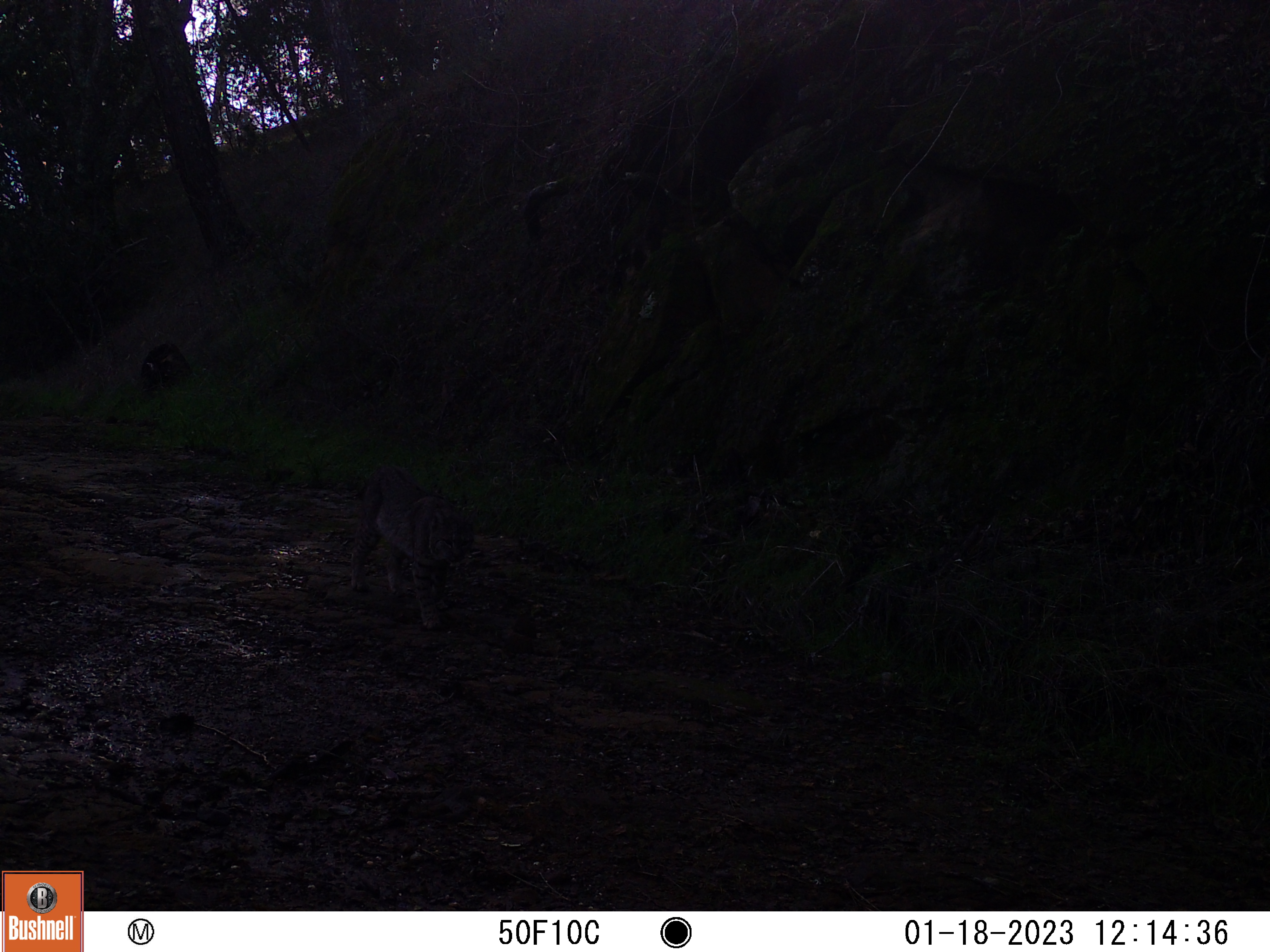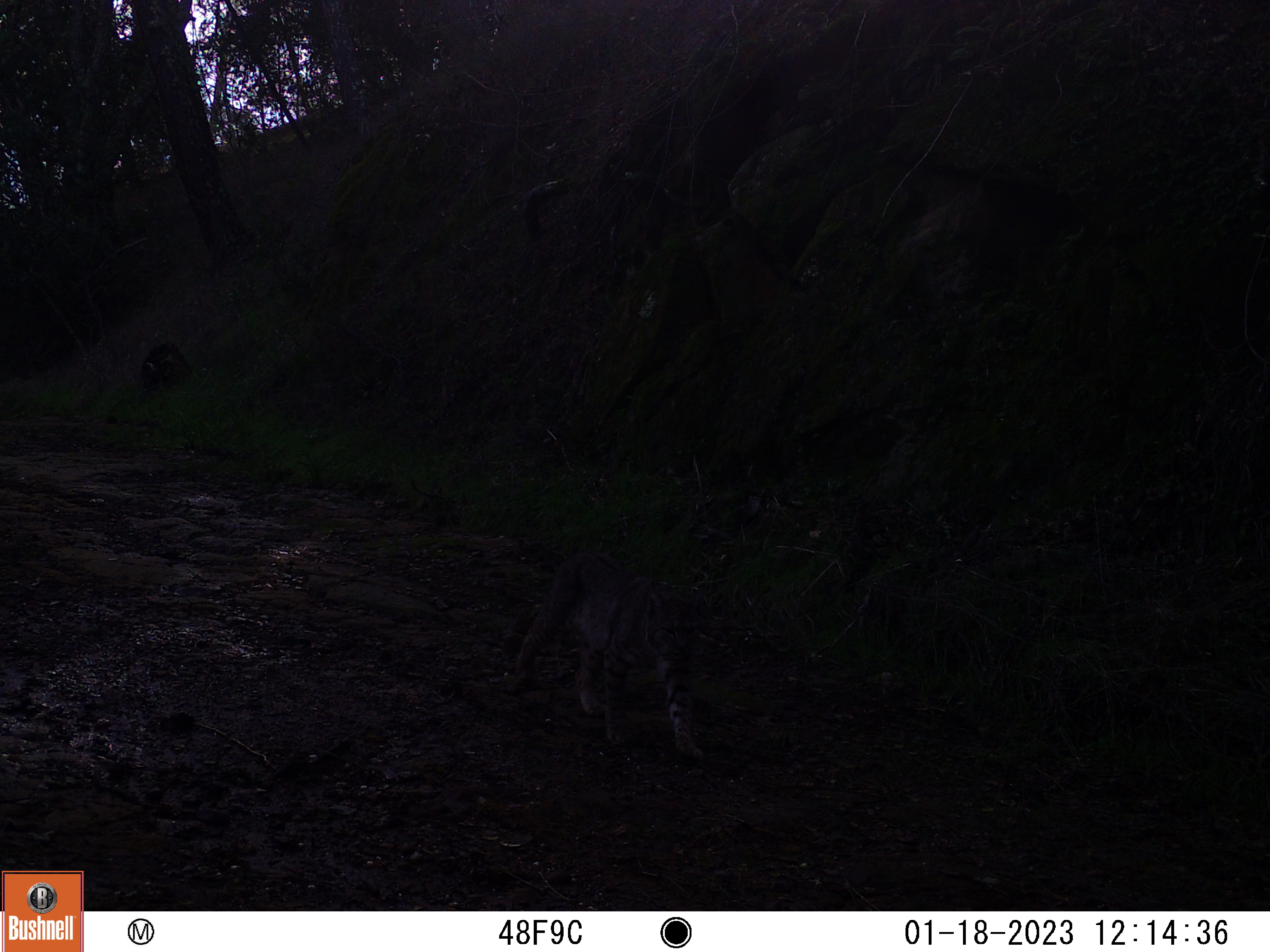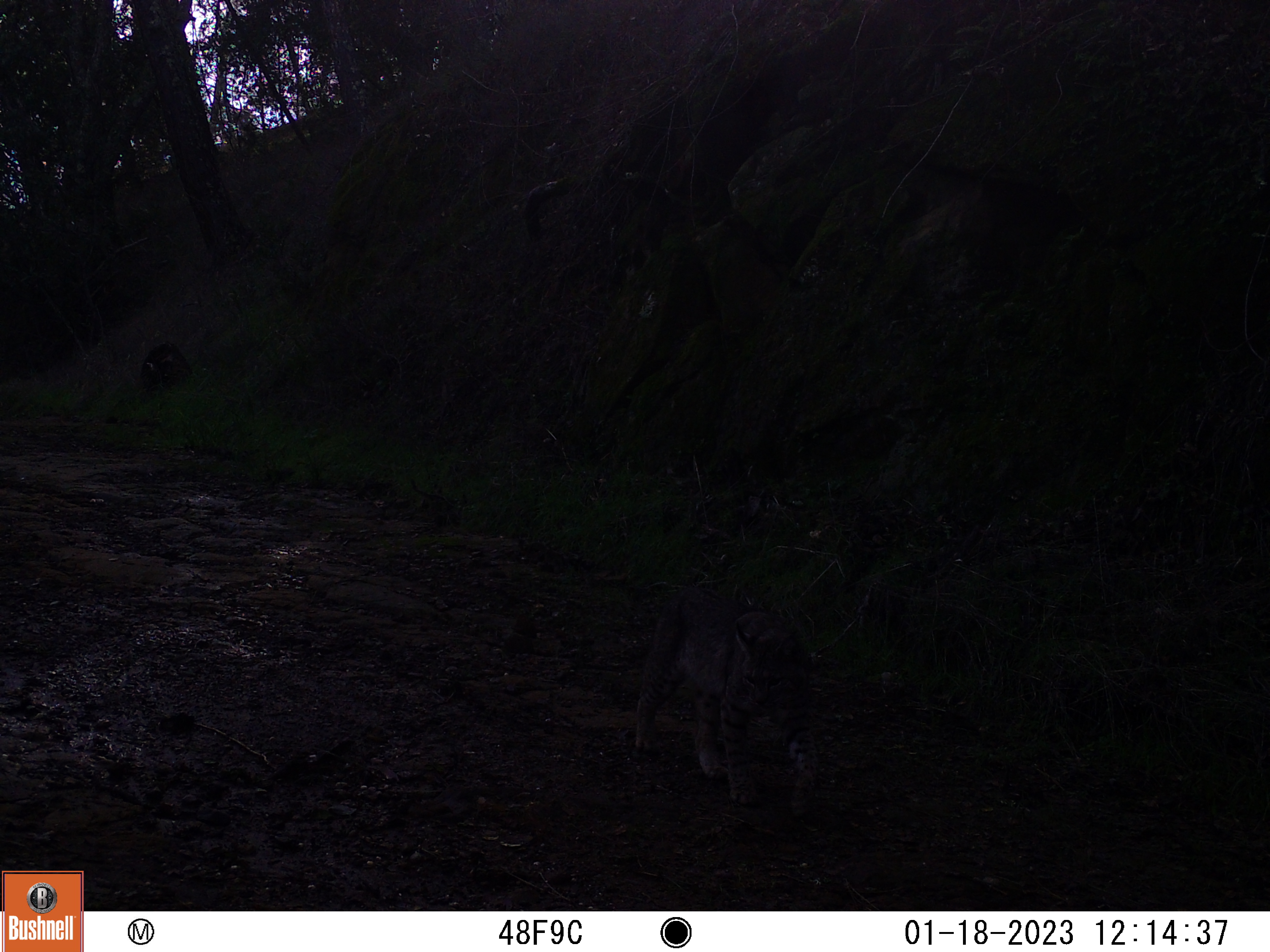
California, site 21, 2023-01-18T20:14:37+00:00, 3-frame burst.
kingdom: Animalia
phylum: Chordata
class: Mammalia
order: Carnivora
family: Felidae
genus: Lynx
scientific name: Lynx rufus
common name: bobcat